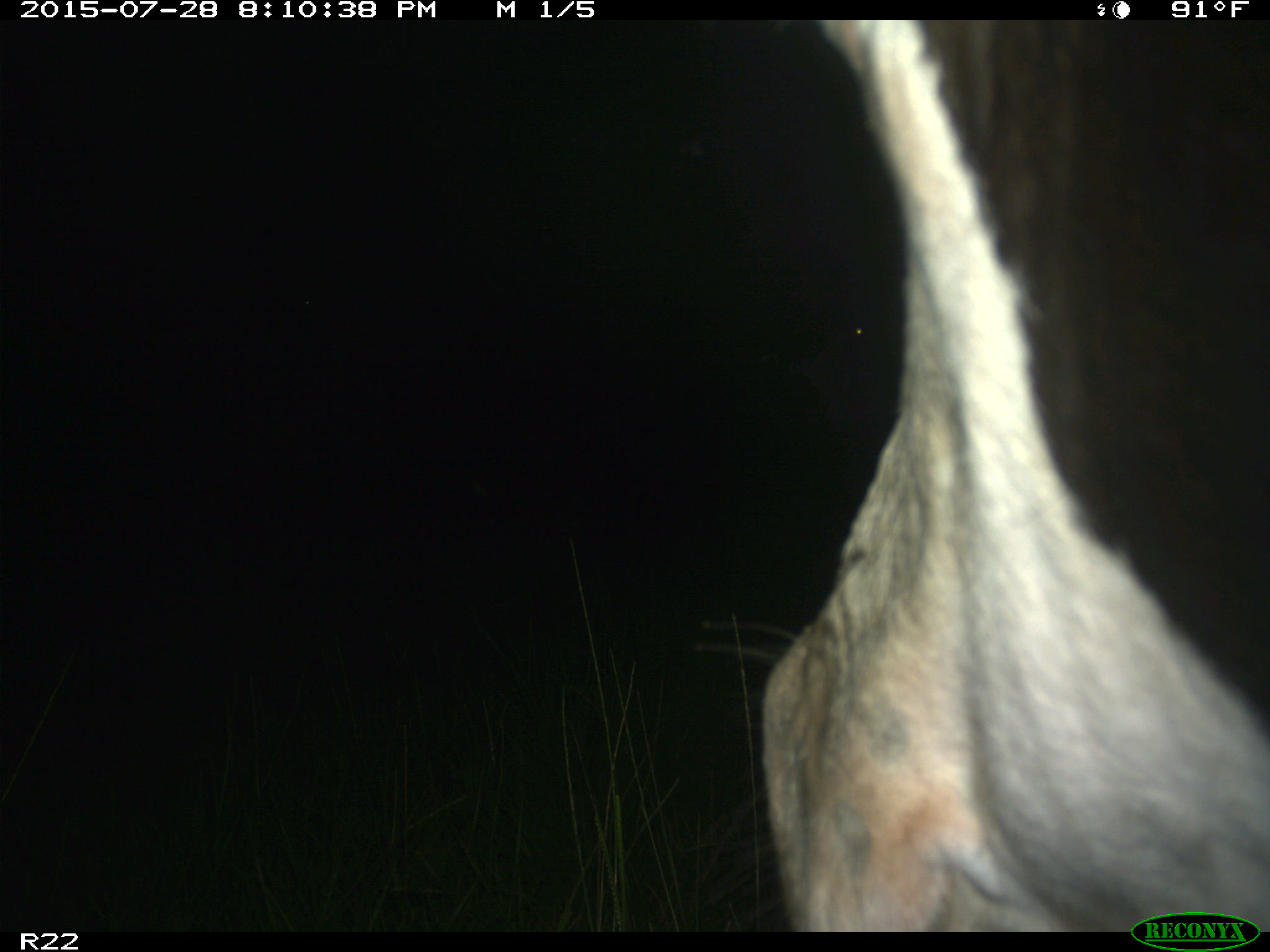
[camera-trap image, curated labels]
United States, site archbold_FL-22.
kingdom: Animalia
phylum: Chordata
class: Mammalia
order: Artiodactyla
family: Bovidae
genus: Bos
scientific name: Bos taurus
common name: domestic cow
Bos taurus (domestic cow).